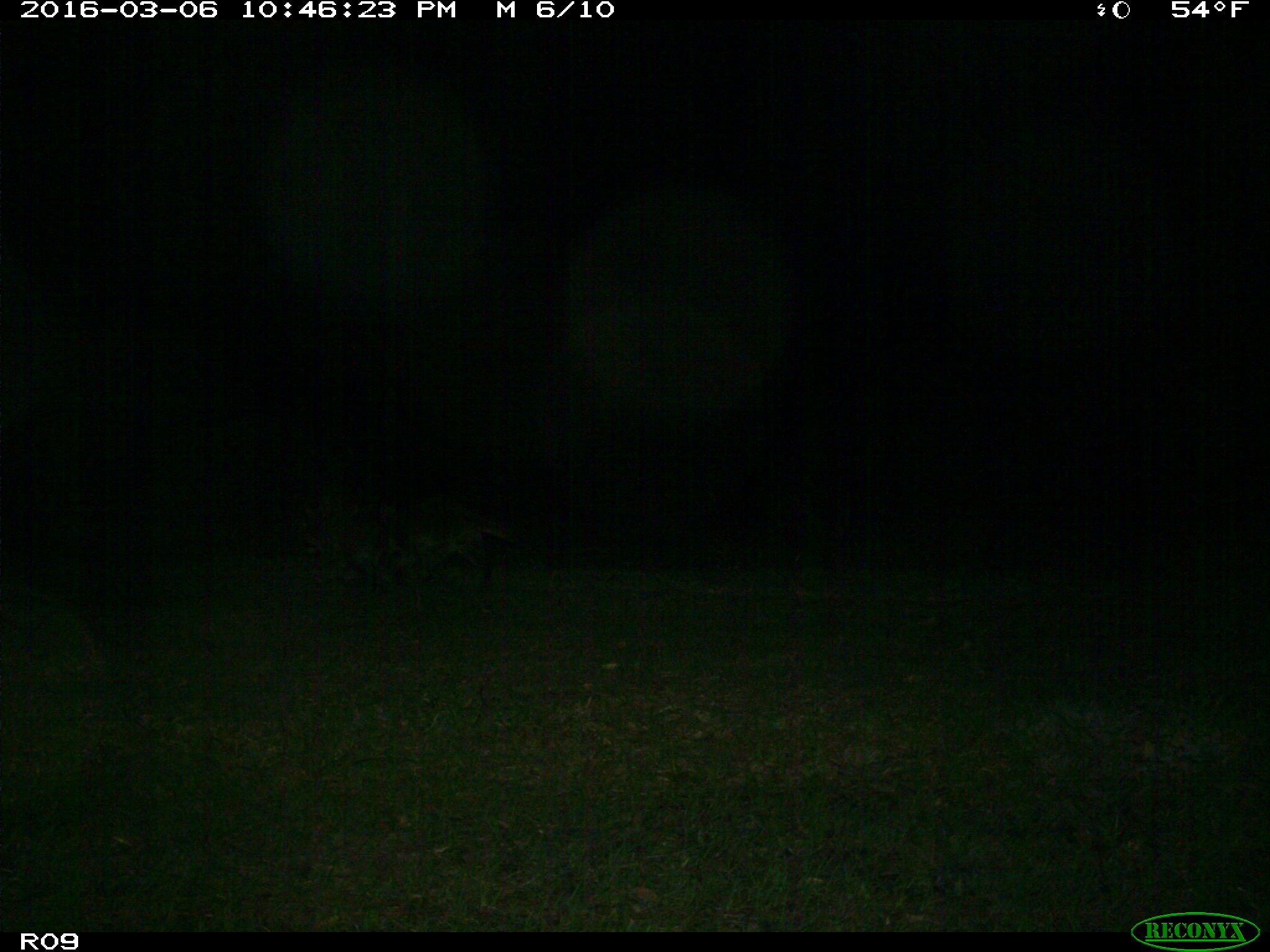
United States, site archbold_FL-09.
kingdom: Animalia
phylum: Chordata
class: Mammalia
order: Carnivora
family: Procyonidae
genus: Procyon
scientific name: Procyon lotor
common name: common raccoon